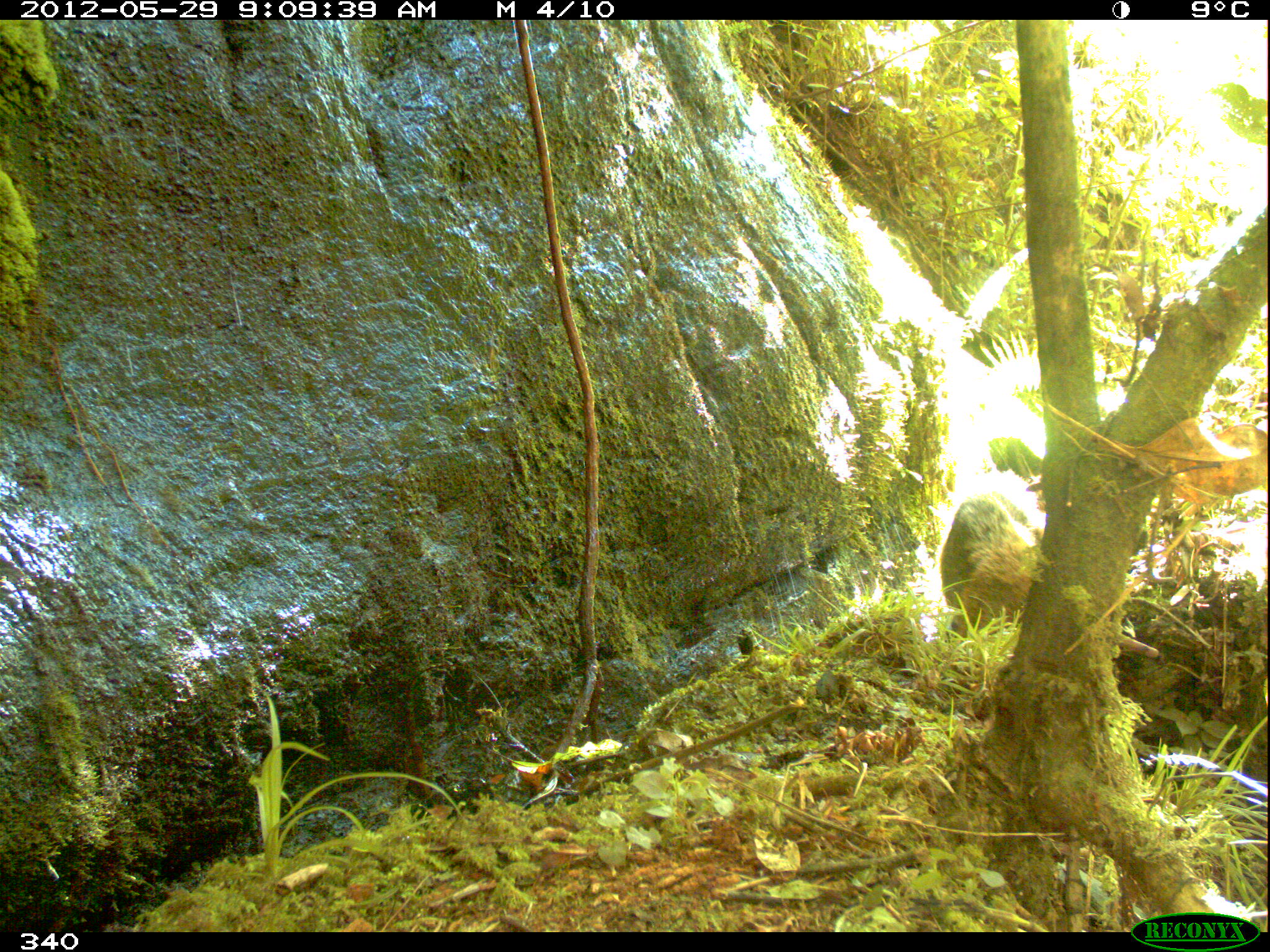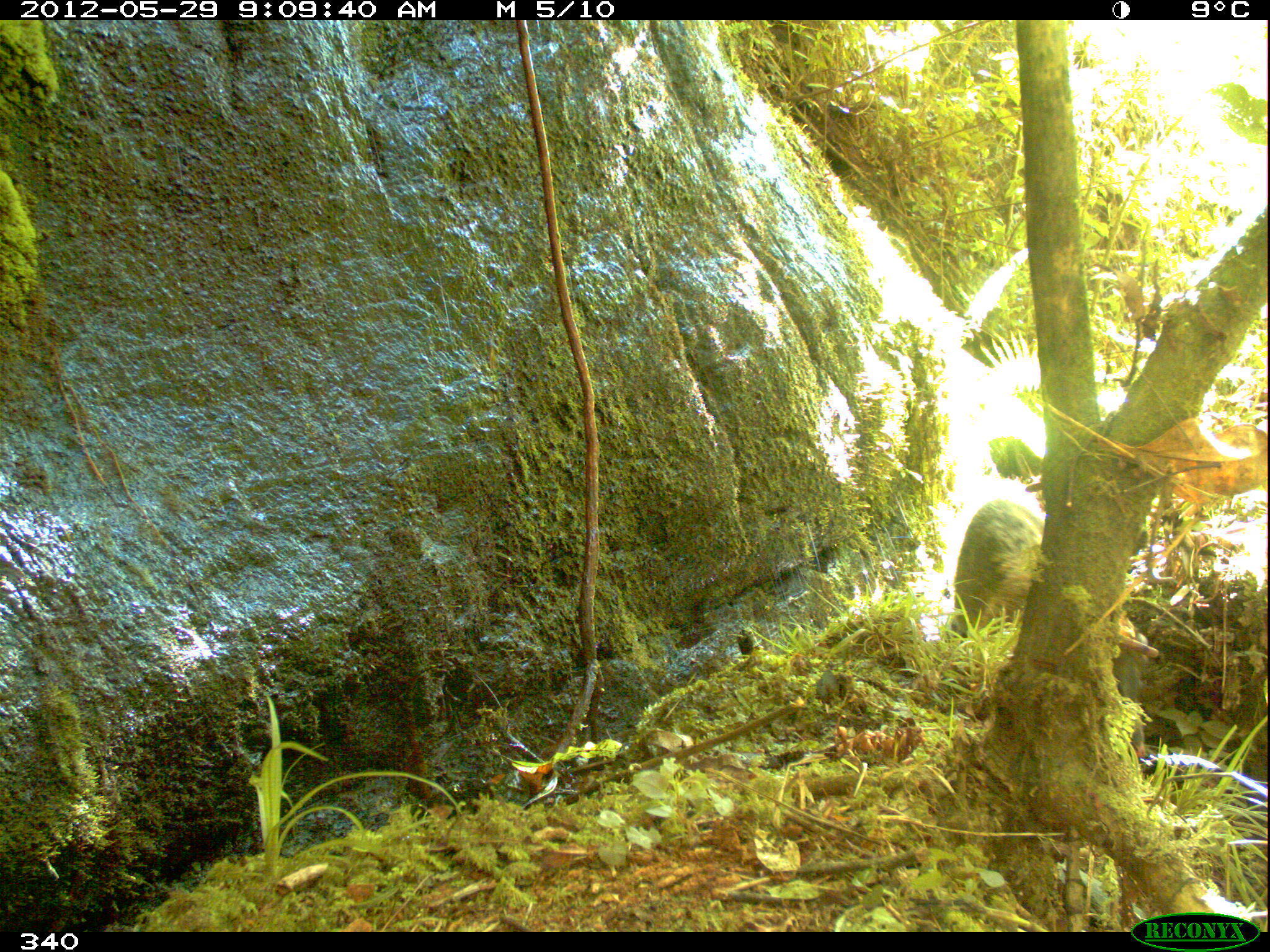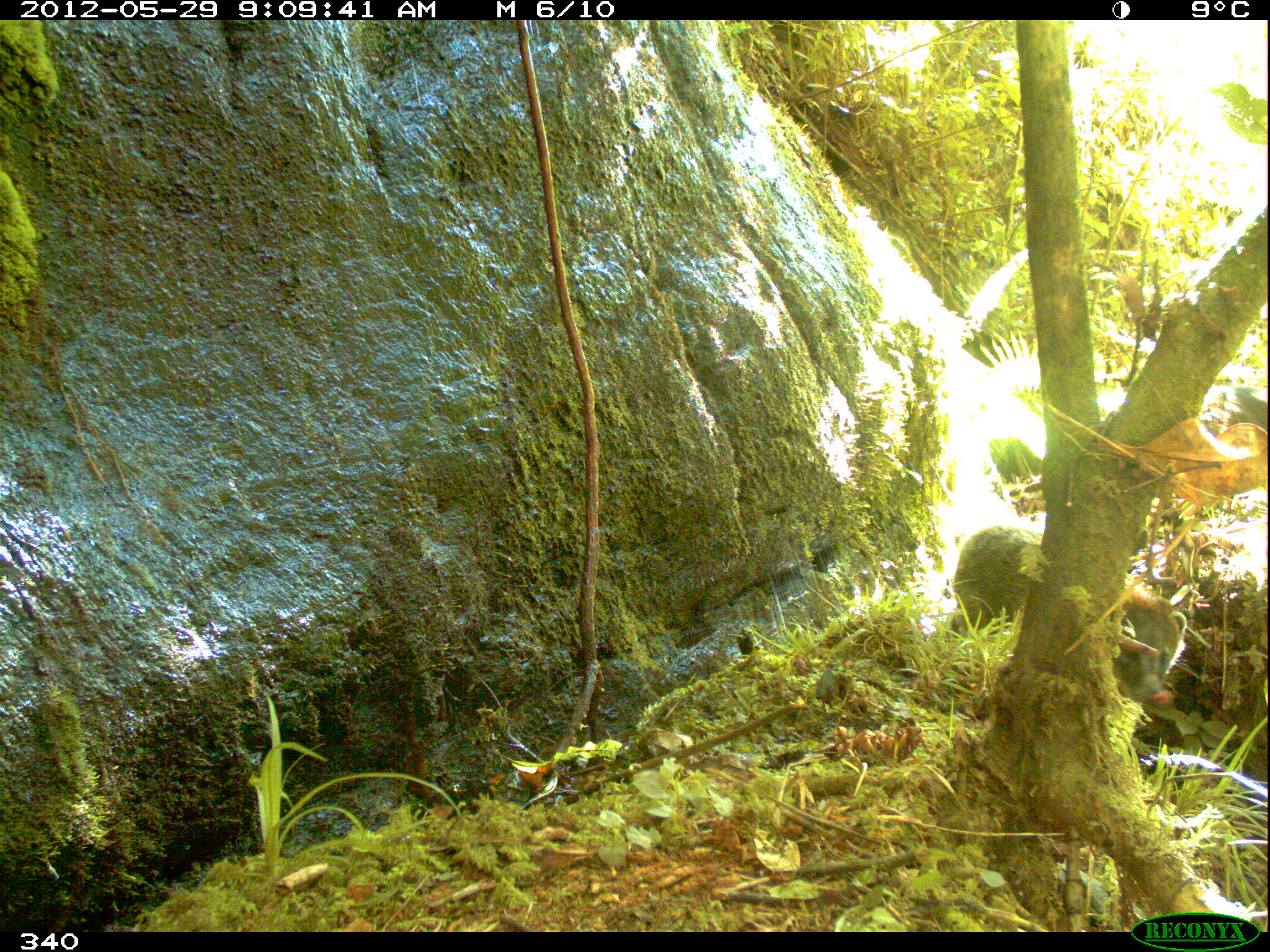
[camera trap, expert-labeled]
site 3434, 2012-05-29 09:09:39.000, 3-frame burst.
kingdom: Animalia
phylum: Chordata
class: Mammalia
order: Carnivora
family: Procyonidae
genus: Nasua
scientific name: Nasua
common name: coatis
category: unknown coati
Unknown coati (coatis) (Nasua).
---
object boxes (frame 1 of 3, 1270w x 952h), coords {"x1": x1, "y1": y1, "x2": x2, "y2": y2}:
unknown coati: {"x1": 940, "y1": 493, "x2": 1038, "y2": 618}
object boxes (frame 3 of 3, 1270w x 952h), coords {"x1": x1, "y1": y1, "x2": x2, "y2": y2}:
unknown coati: {"x1": 942, "y1": 523, "x2": 1187, "y2": 710}